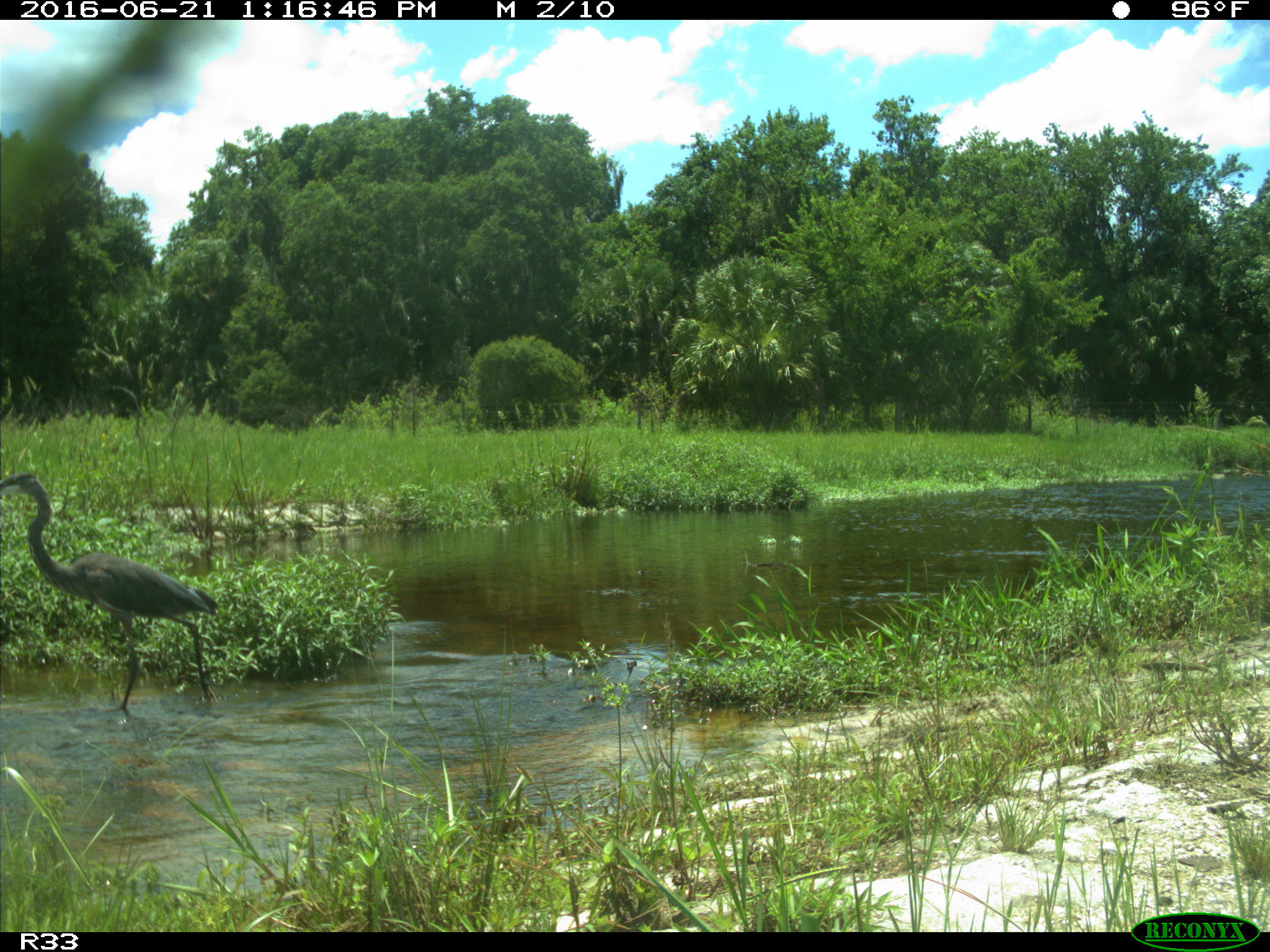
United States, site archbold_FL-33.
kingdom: Animalia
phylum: Chordata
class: Aves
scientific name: Aves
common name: birds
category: unidentified bird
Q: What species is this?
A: Unidentified bird (birds) (Aves).